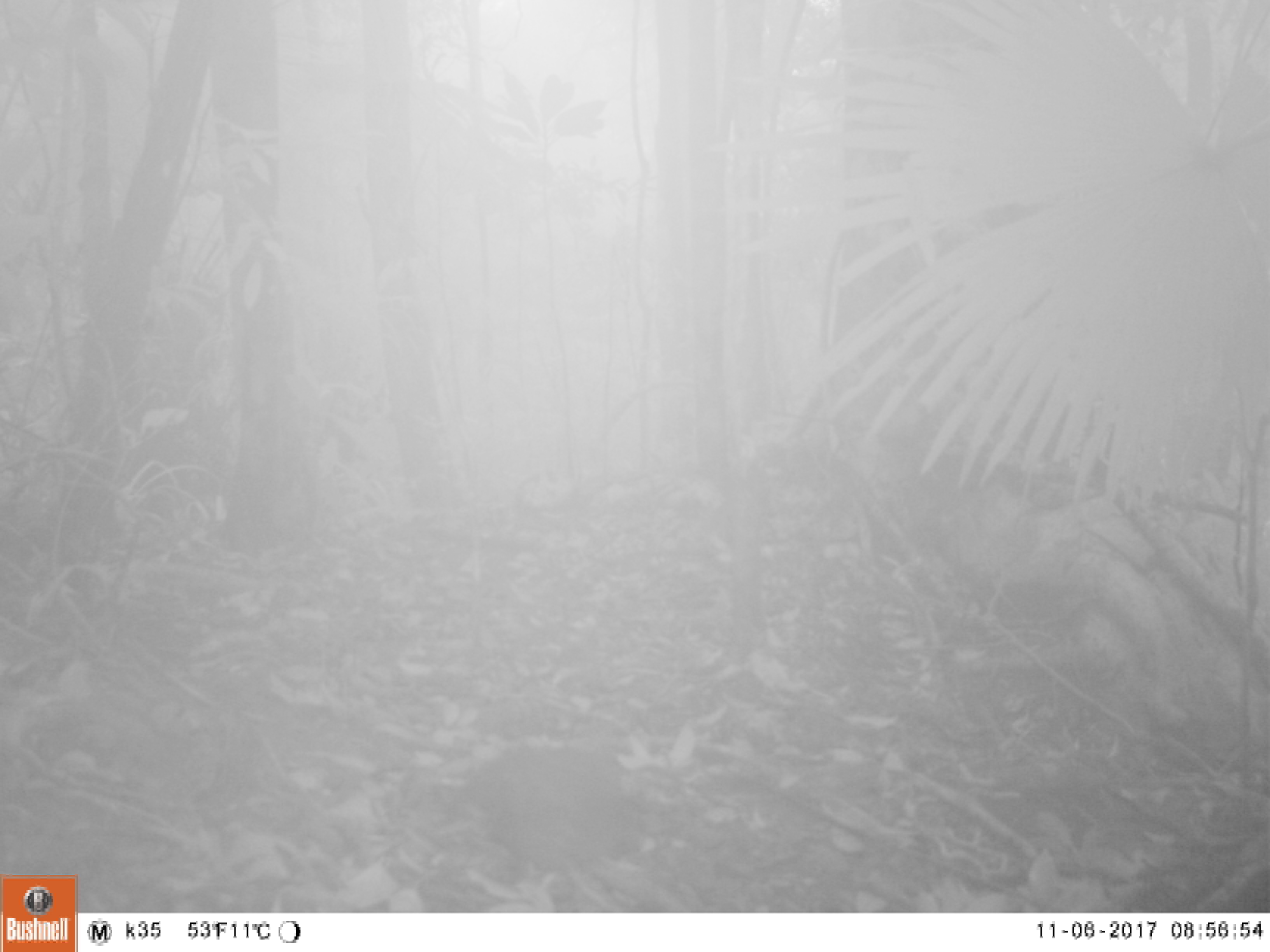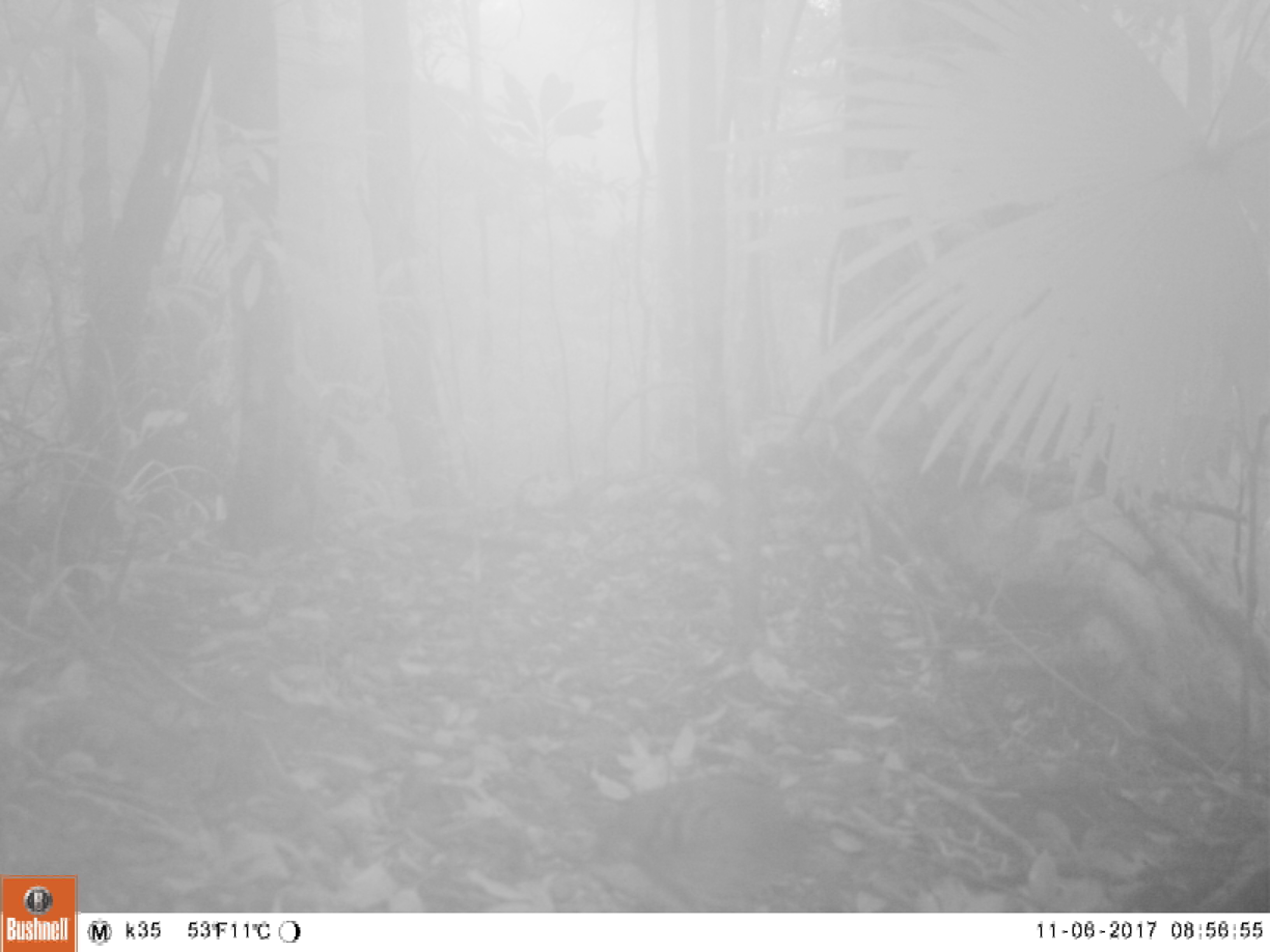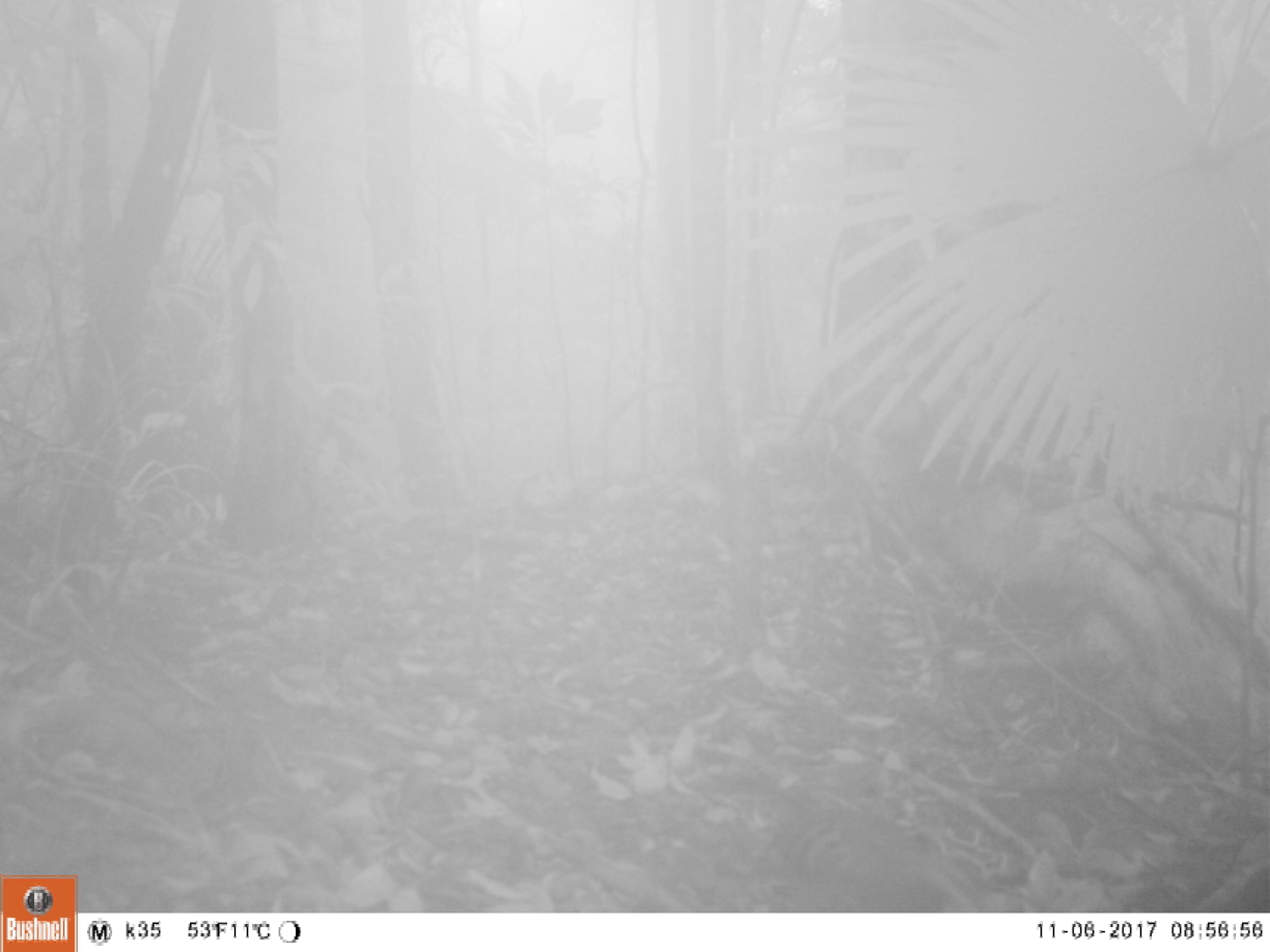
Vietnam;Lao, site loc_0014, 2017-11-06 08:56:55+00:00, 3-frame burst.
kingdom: Animalia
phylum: Chordata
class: Aves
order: Galliformes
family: Phasianidae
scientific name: Phasianidae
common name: partridge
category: unidentified partridge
Unidentified partridge (partridge) (Phasianidae). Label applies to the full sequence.